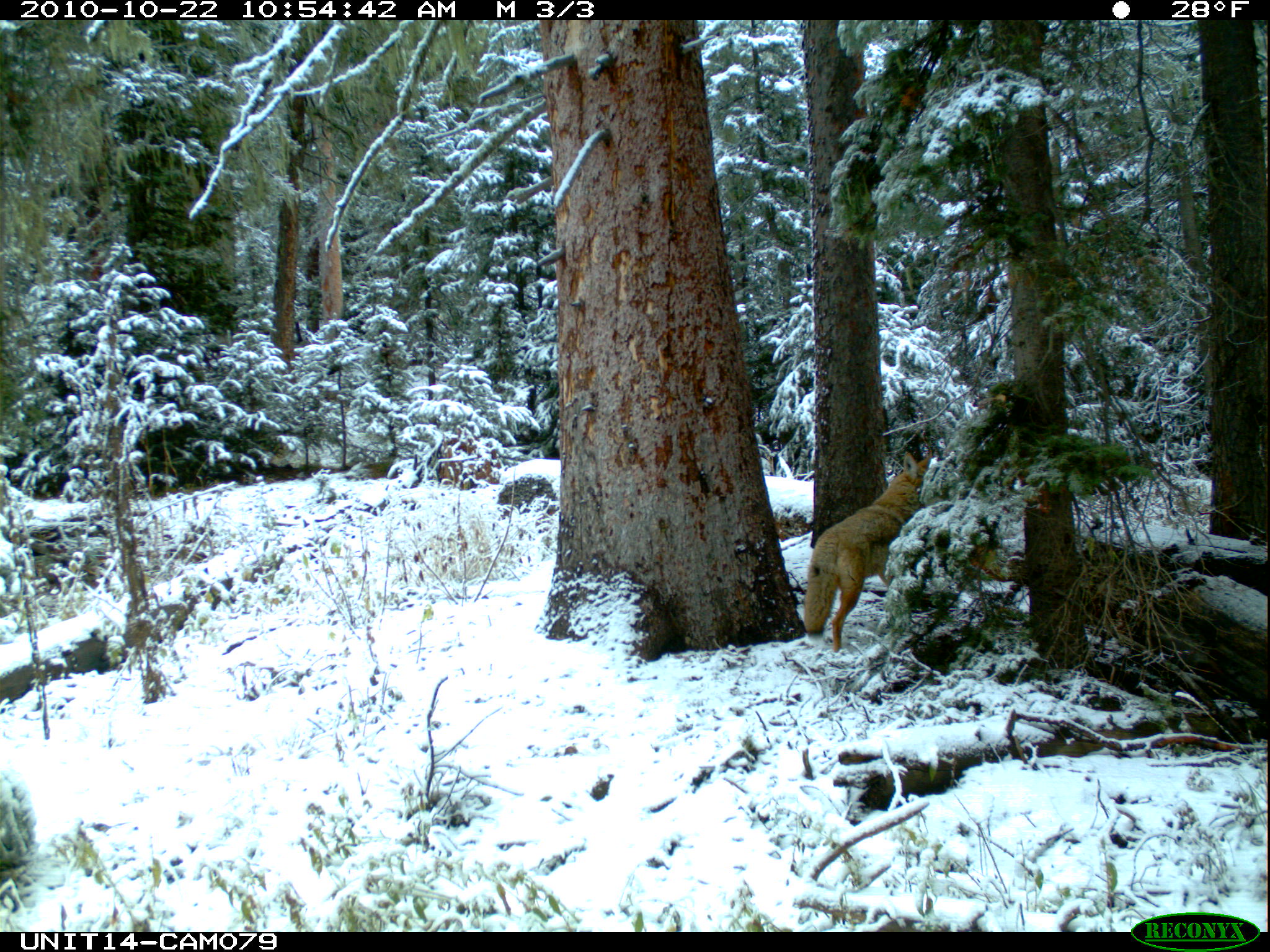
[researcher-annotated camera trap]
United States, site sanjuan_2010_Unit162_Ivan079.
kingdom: Animalia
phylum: Chordata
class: Mammalia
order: Carnivora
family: Canidae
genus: Canis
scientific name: Canis latrans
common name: coyote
Canis latrans (coyote).